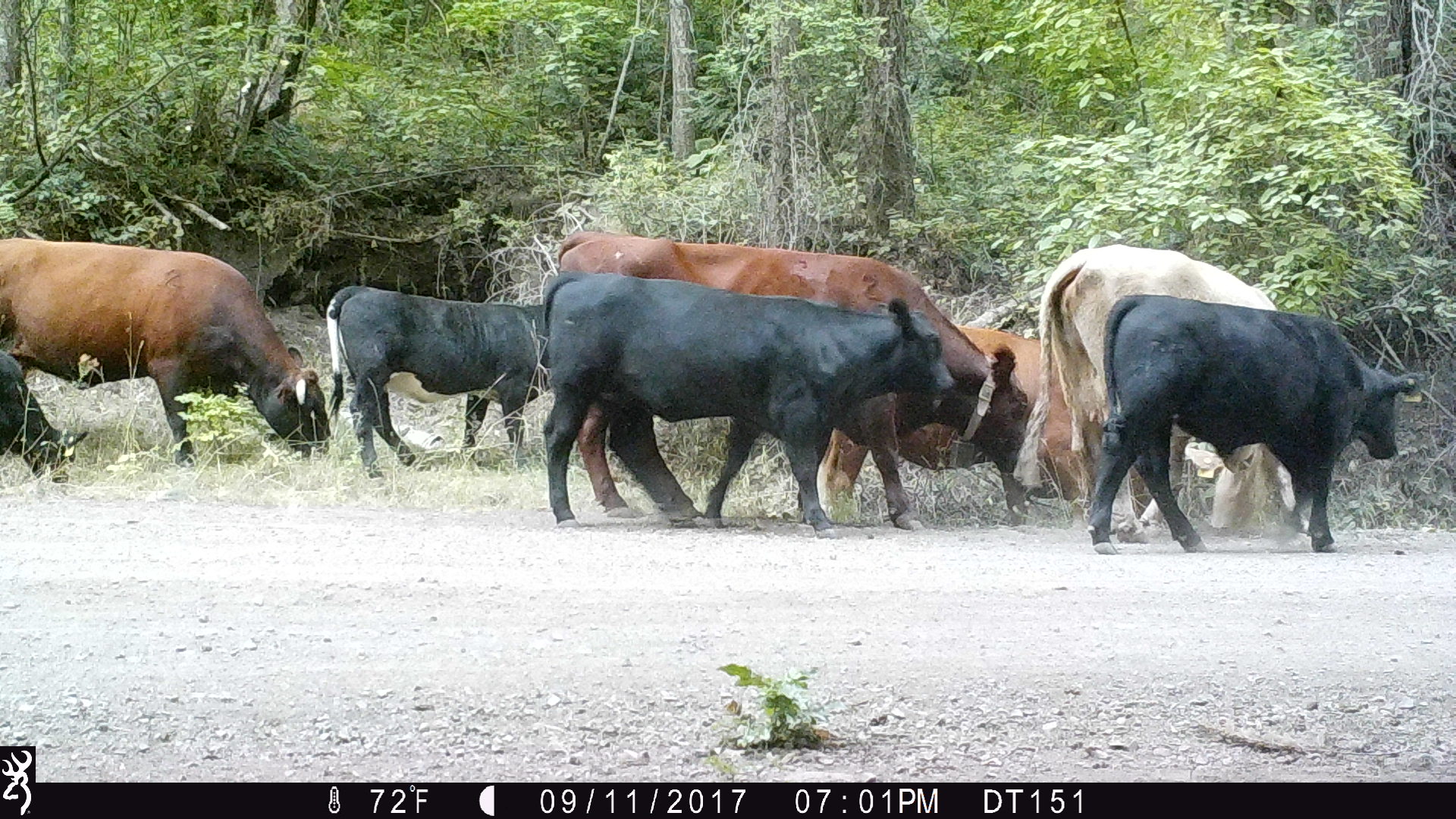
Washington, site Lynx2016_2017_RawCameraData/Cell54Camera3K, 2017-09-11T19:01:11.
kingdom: Animalia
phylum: Chordata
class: Mammalia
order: Artiodactyla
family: Bovidae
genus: Bos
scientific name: Bos taurus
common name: domestic cattle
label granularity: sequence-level